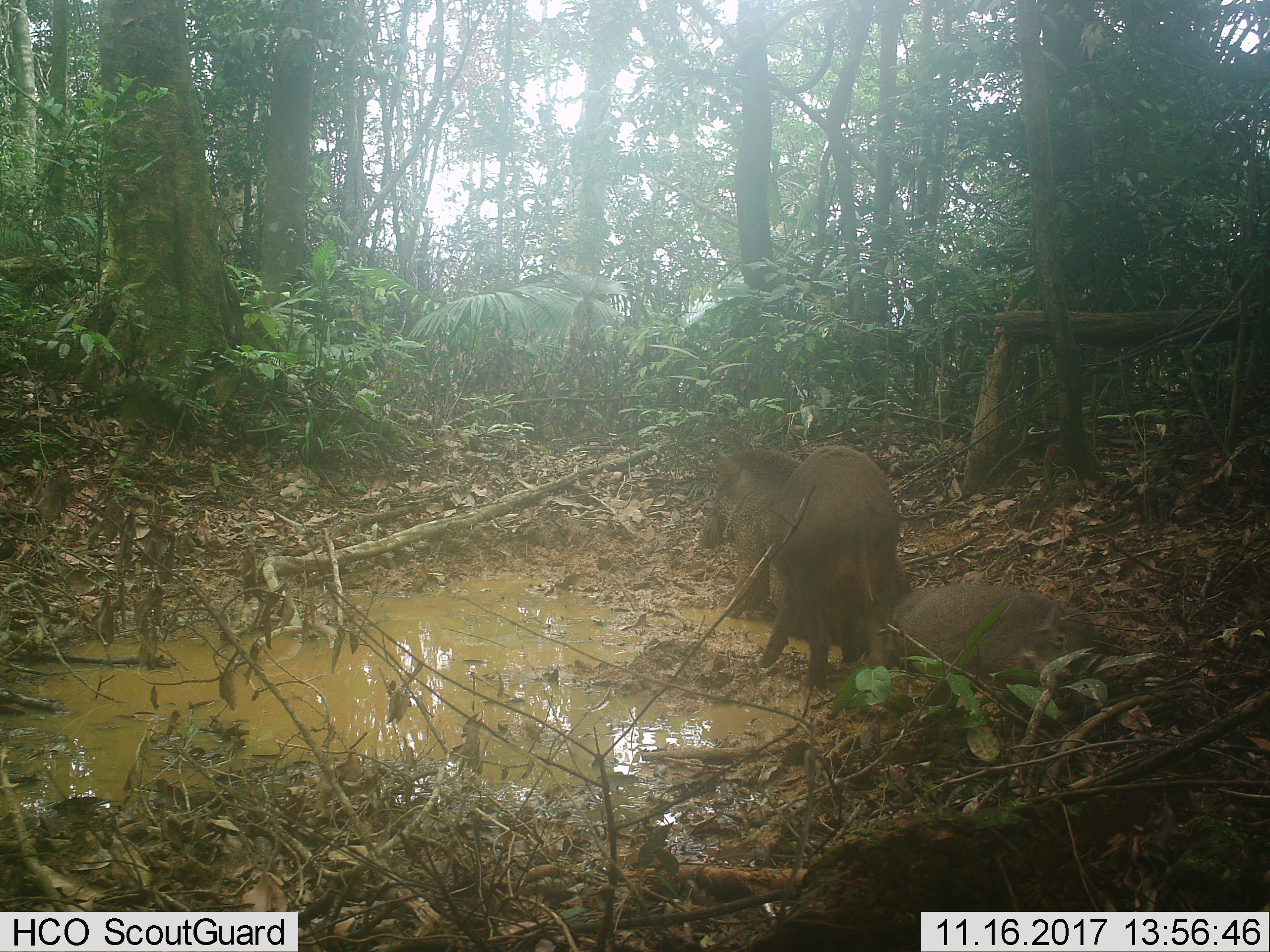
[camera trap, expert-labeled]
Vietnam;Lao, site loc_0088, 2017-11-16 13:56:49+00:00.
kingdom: Animalia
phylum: Chordata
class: Mammalia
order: Artiodactyla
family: Suidae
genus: Sus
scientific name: Sus scrofa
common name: eurasian wild pig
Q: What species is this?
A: Eurasian wild pig (Sus scrofa).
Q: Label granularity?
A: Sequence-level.